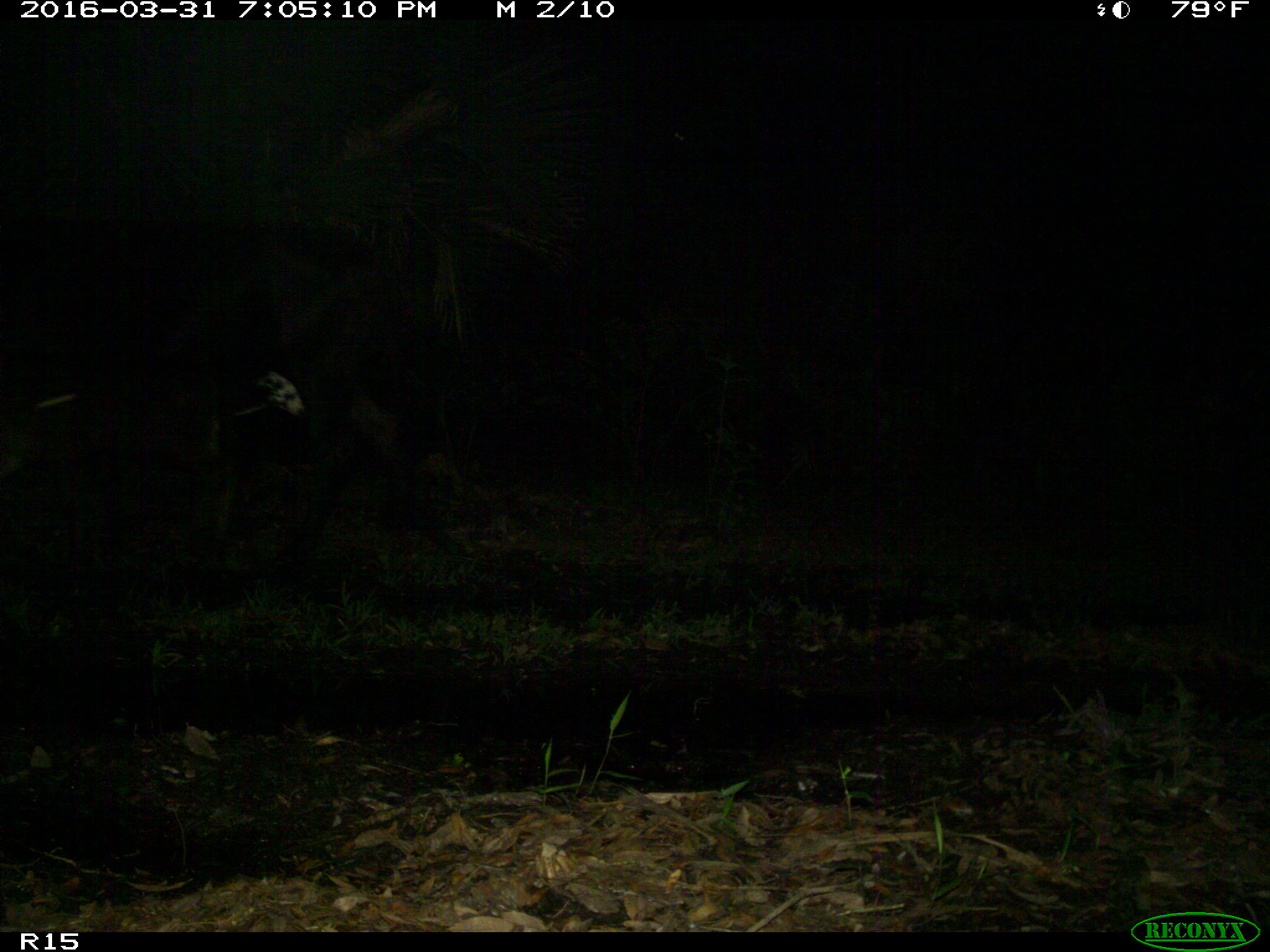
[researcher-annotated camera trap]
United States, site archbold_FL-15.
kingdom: Animalia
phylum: Chordata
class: Mammalia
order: Artiodactyla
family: Bovidae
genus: Bos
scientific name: Bos taurus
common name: domestic cow